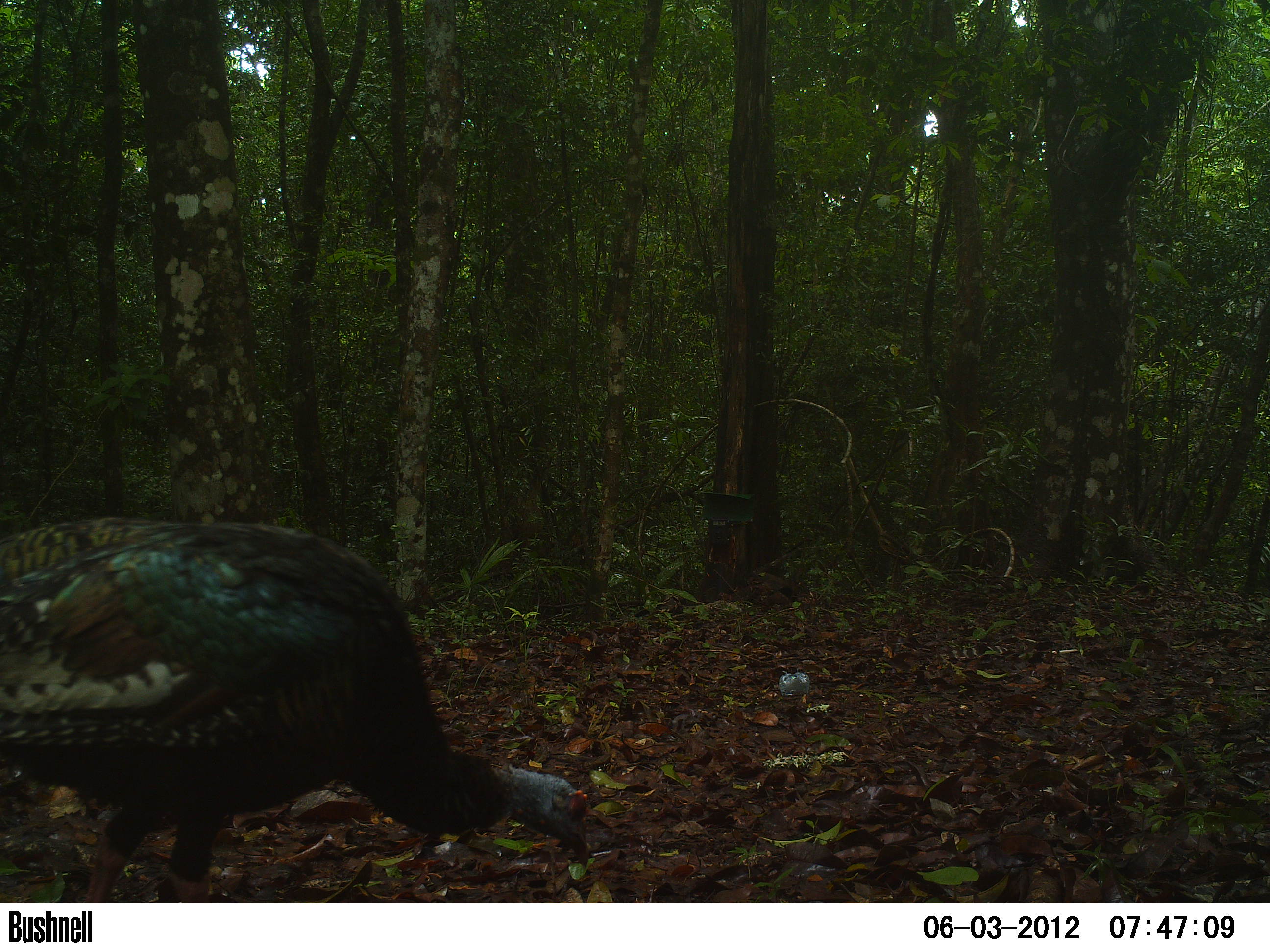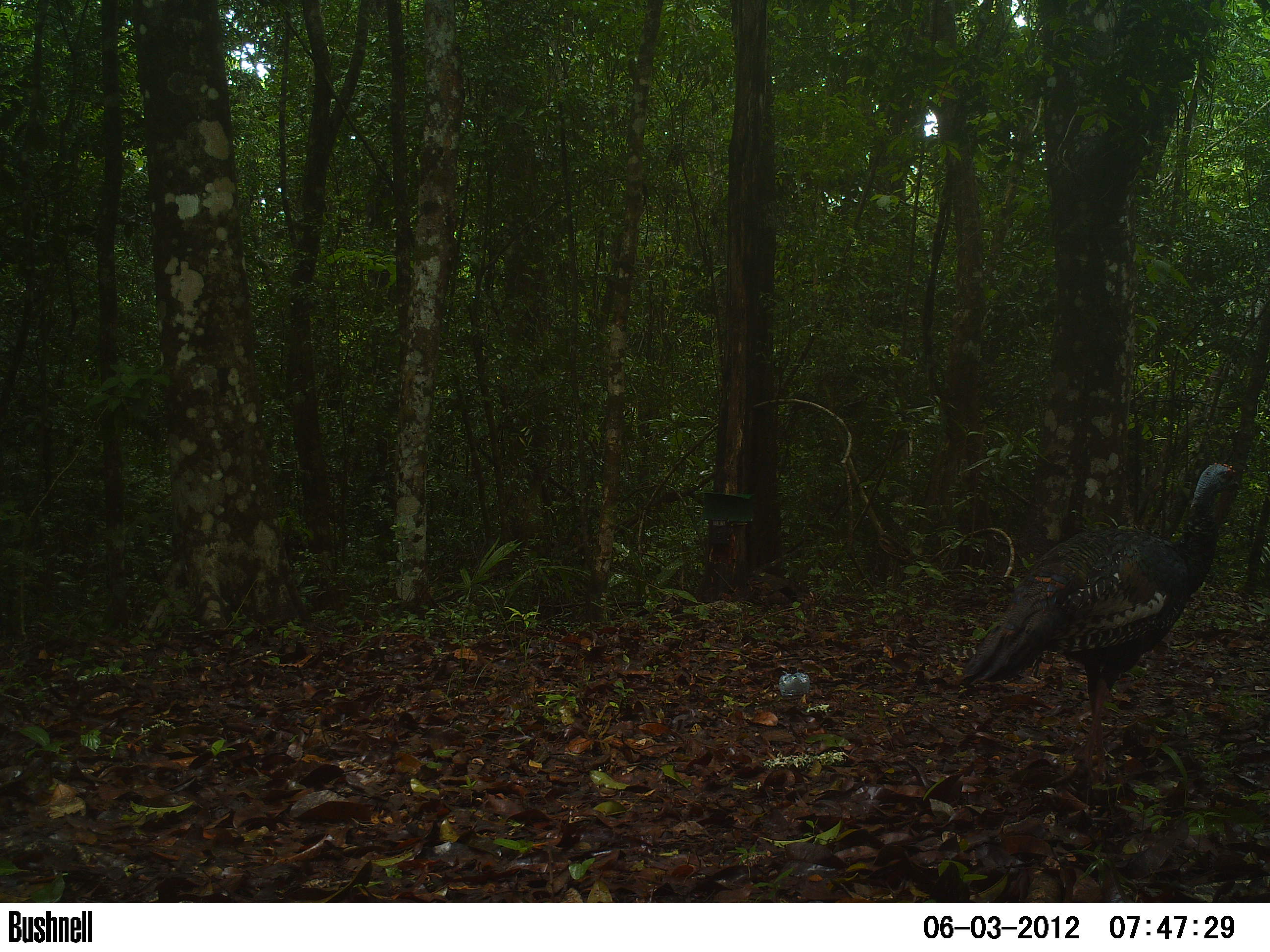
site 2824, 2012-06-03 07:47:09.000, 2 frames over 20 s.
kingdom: Animalia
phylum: Chordata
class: Aves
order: Galliformes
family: Phasianidae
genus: Meleagris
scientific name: Meleagris ocellata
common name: ocellated turkey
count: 1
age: adult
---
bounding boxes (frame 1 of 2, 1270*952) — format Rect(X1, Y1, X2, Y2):
meleagris ocellata: Rect(0, 515, 592, 902)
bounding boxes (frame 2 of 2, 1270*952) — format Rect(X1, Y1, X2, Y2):
meleagris ocellata: Rect(955, 461, 1239, 787)